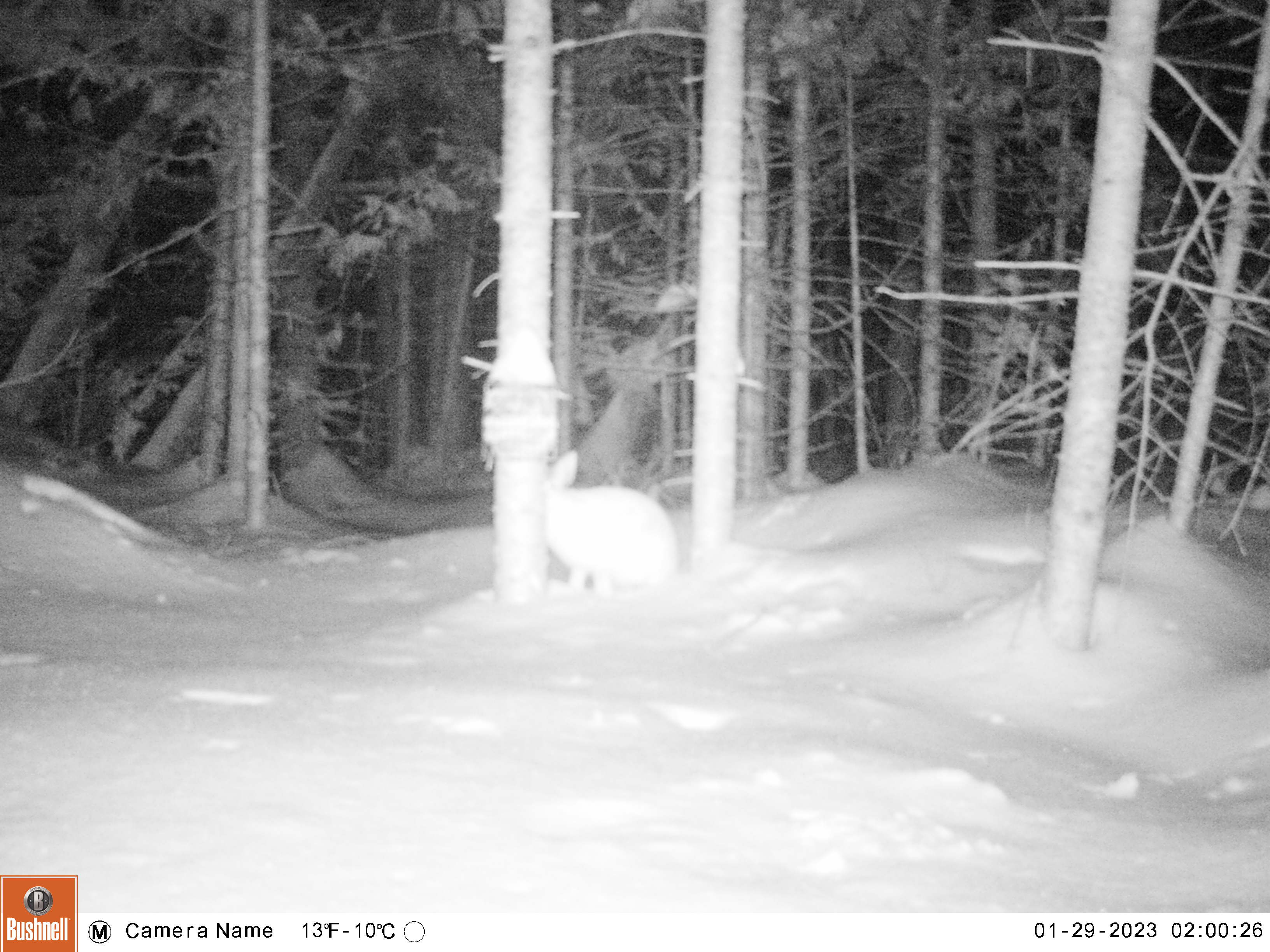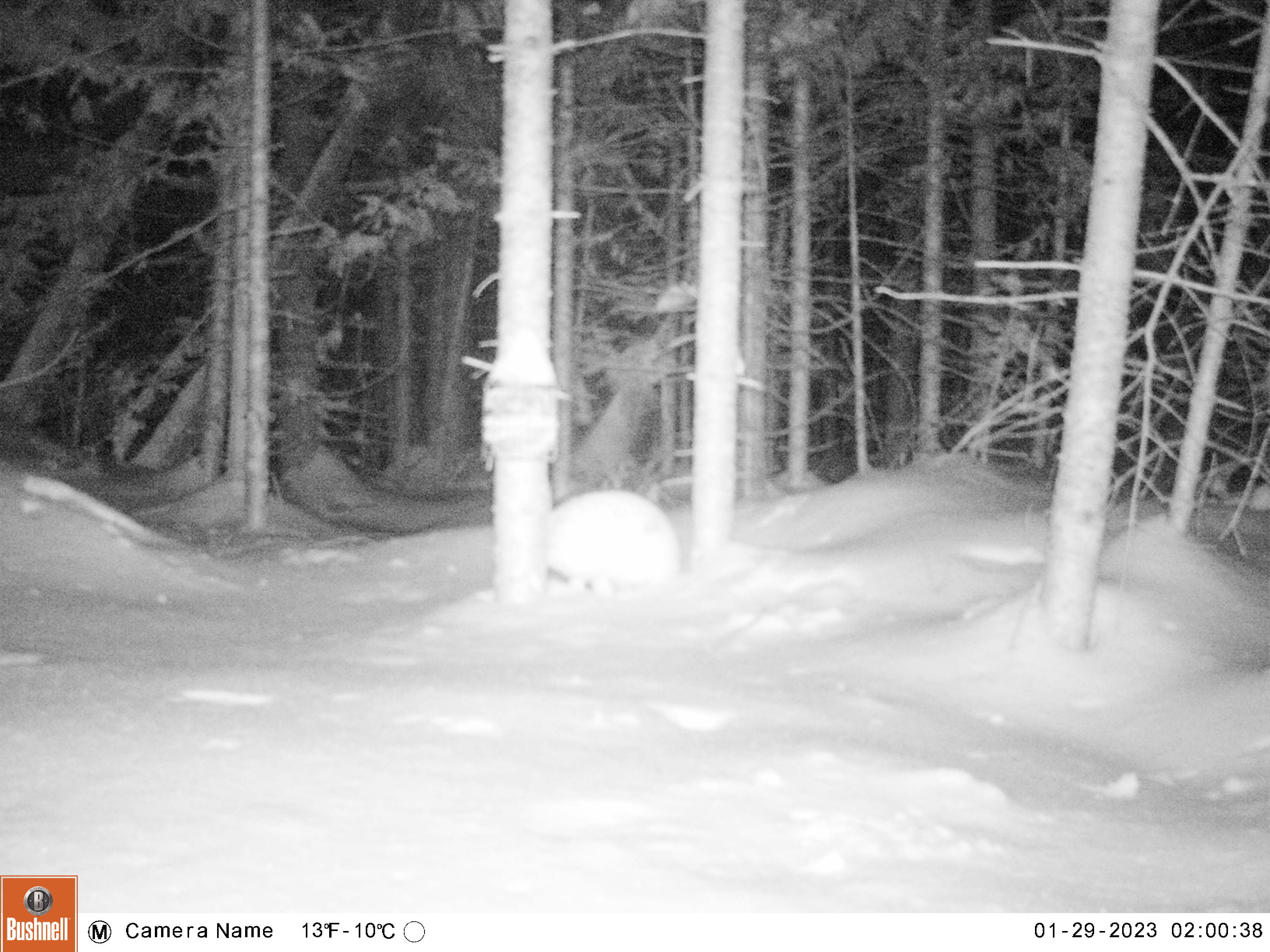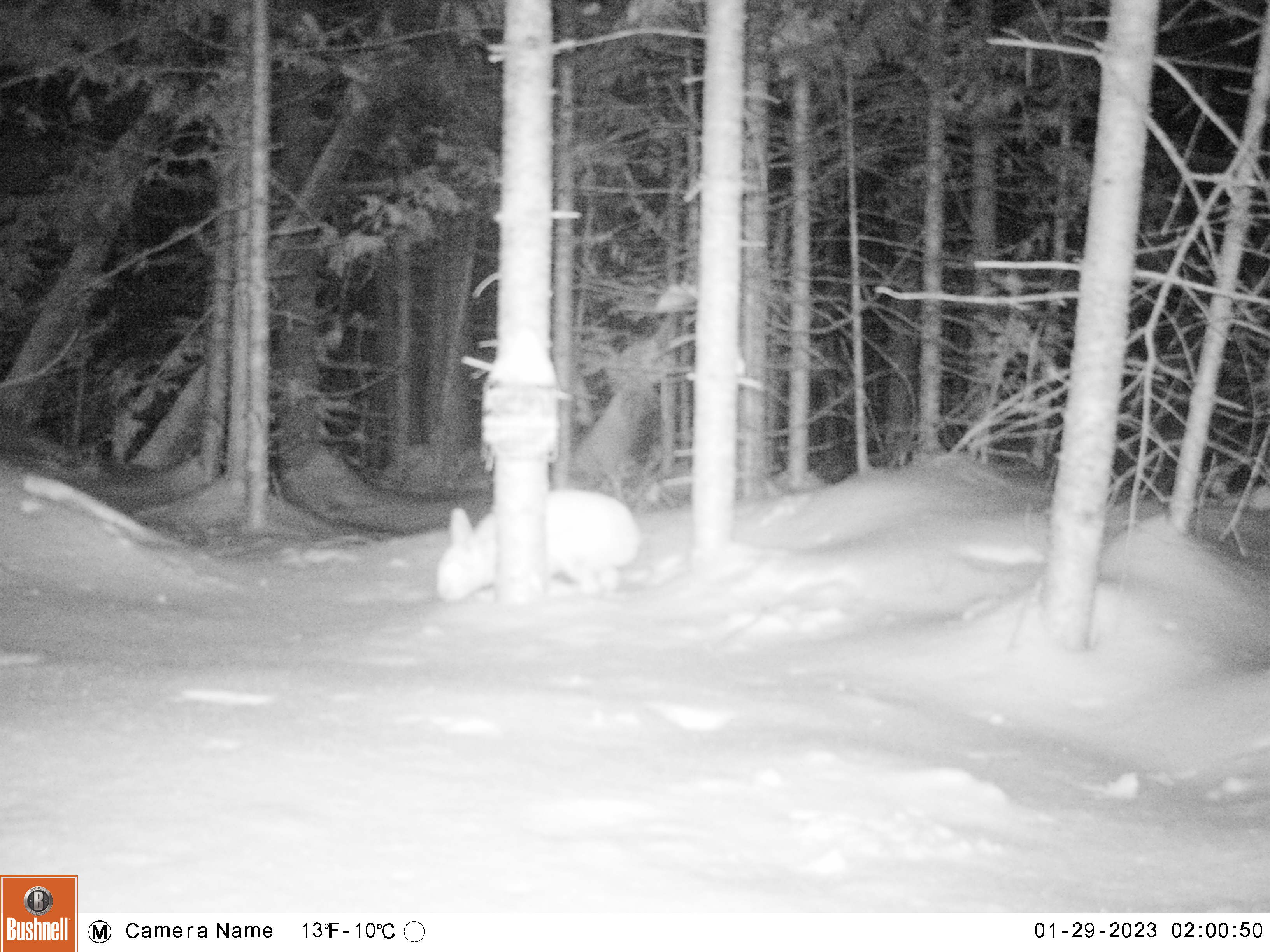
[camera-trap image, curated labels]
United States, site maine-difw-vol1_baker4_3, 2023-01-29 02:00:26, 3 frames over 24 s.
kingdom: Animalia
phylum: Chordata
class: Mammalia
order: Lagomorpha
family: Leporidae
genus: Lepus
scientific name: Lepus americanus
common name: snowshoe hare